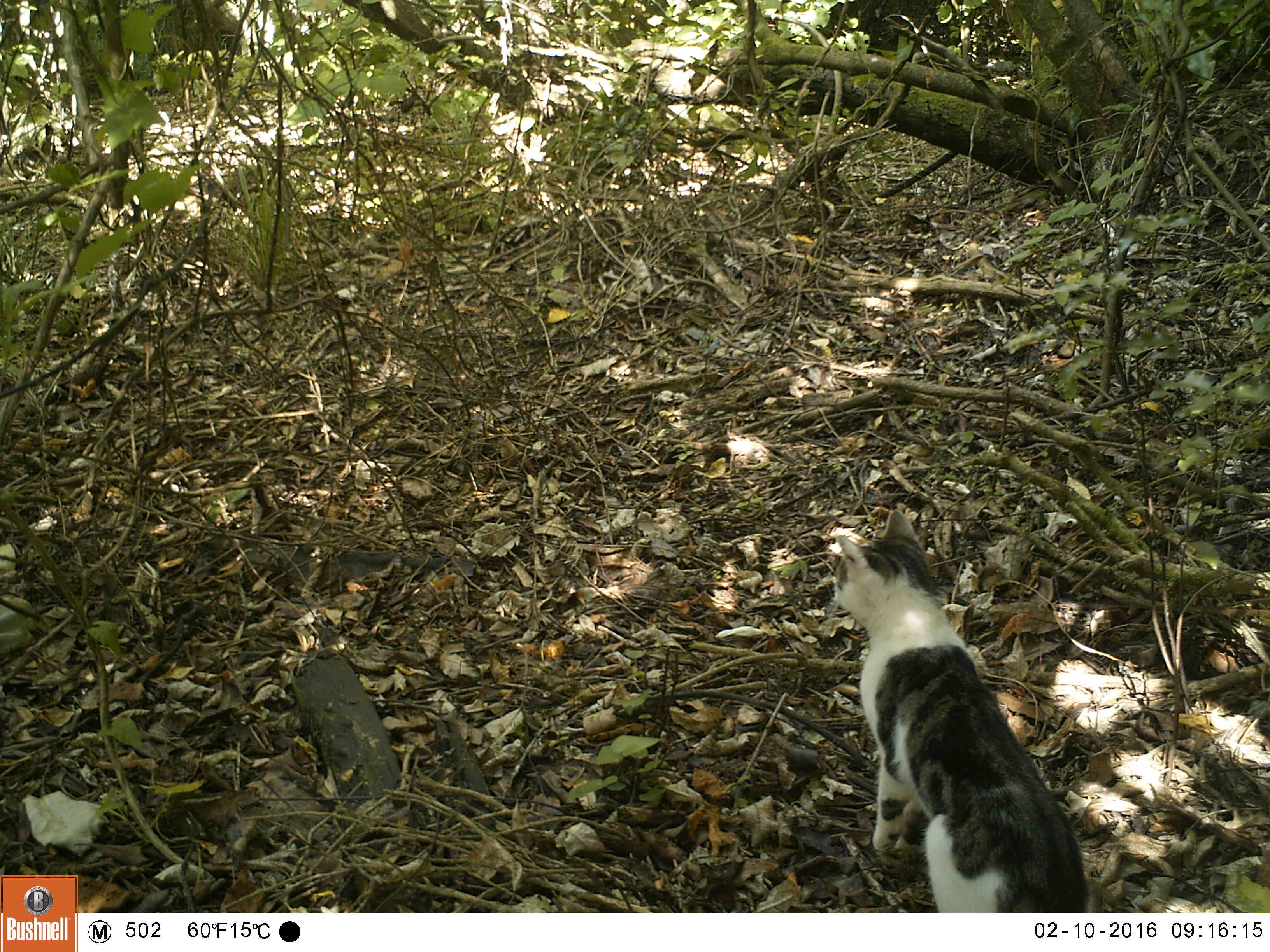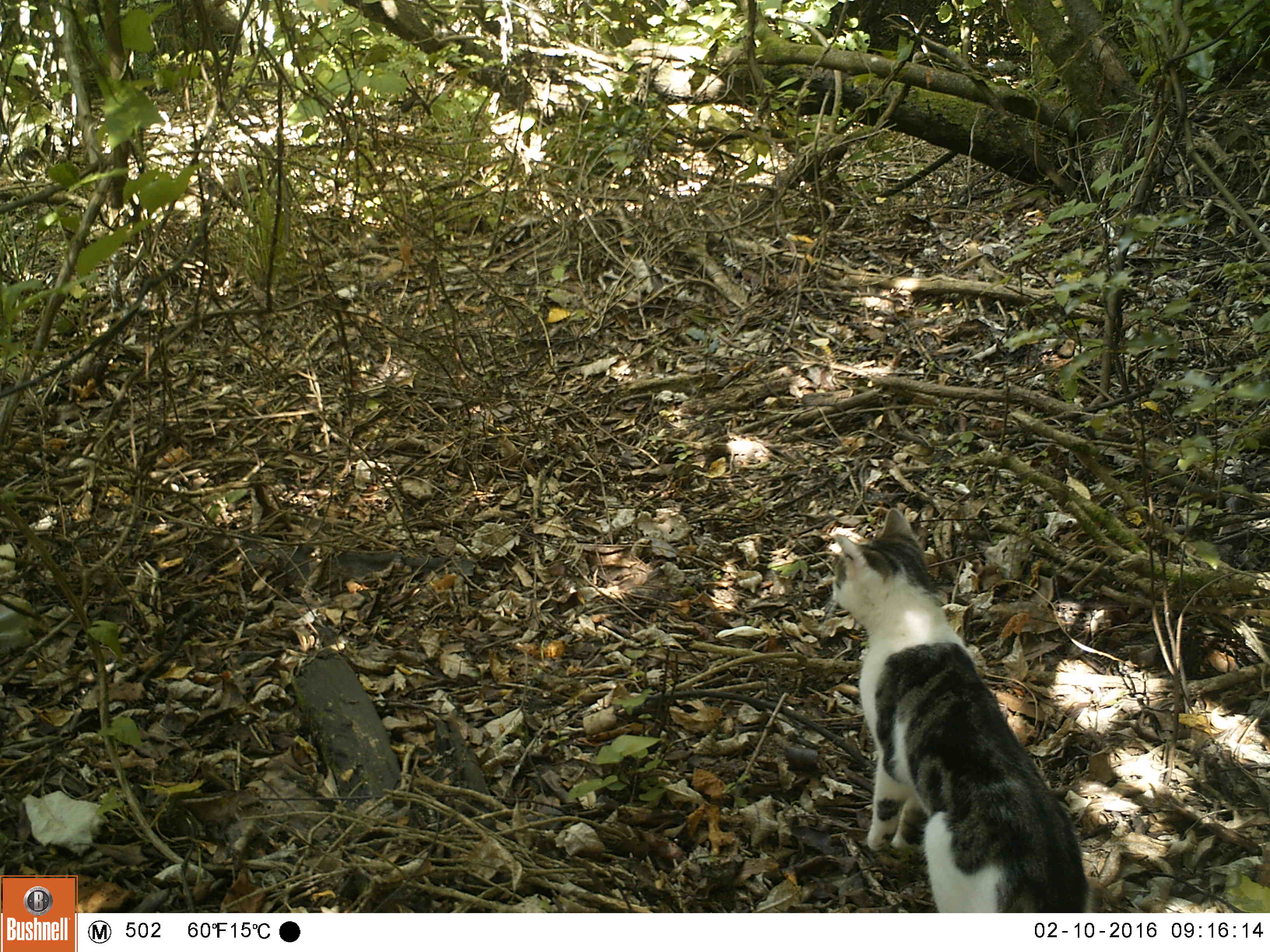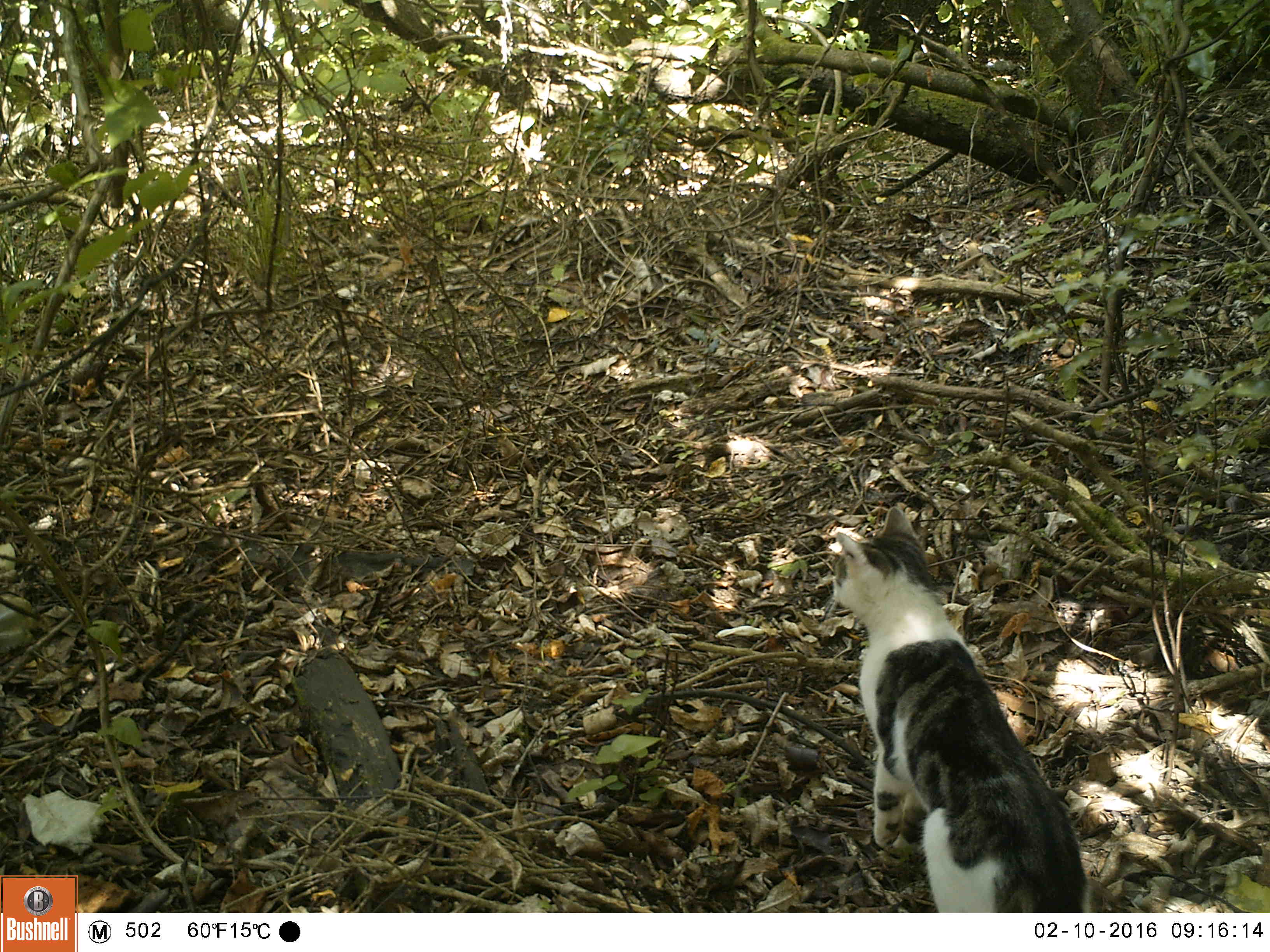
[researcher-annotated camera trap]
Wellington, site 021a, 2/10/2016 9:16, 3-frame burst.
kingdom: Animalia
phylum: Chordata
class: Mammalia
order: Carnivora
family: Felidae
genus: Felis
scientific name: Felis catus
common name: cat